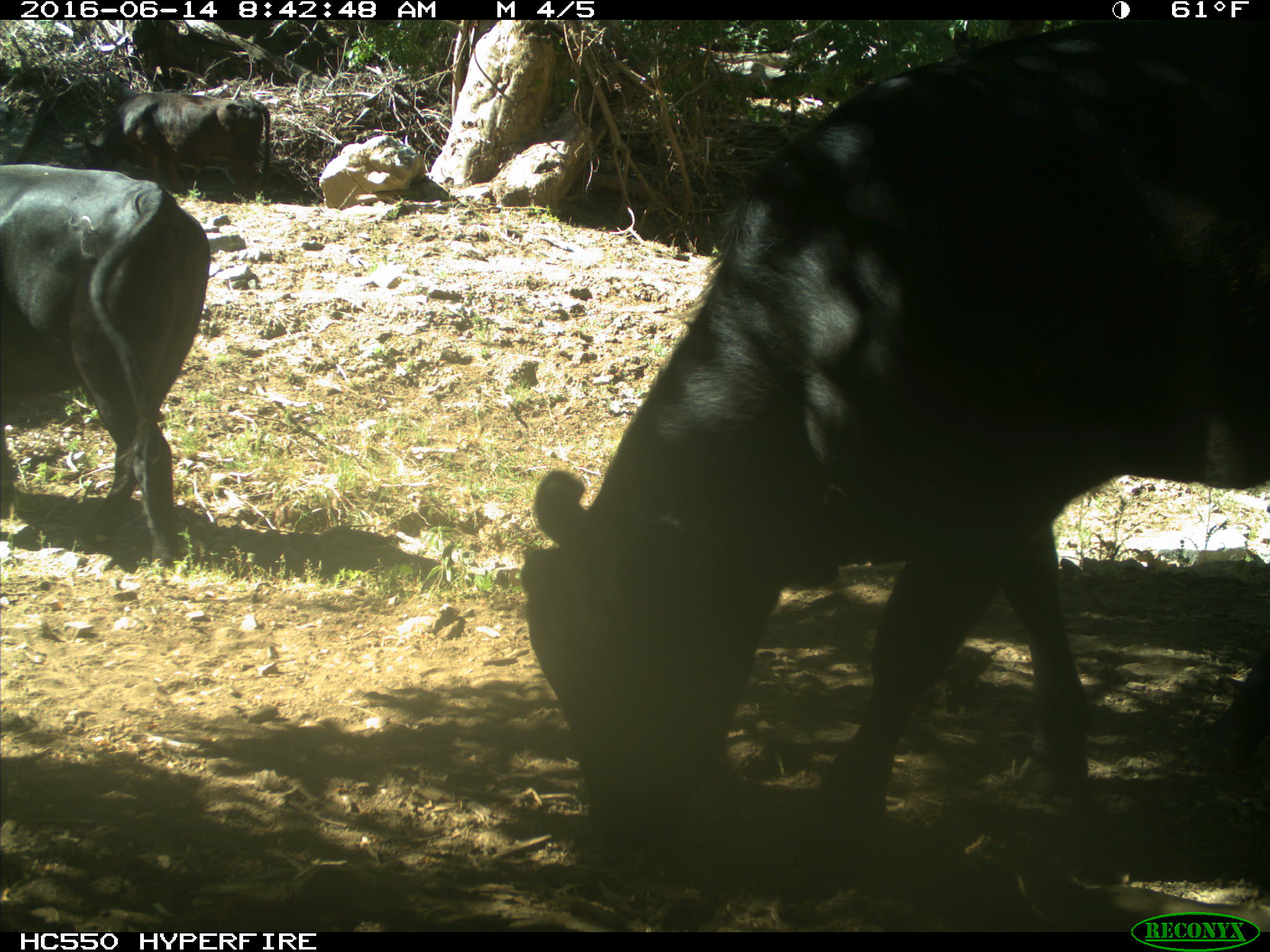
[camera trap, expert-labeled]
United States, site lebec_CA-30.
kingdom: Animalia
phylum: Chordata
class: Mammalia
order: Artiodactyla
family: Bovidae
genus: Bos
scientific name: Bos taurus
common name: domestic cow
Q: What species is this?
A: Bos taurus (domestic cow).